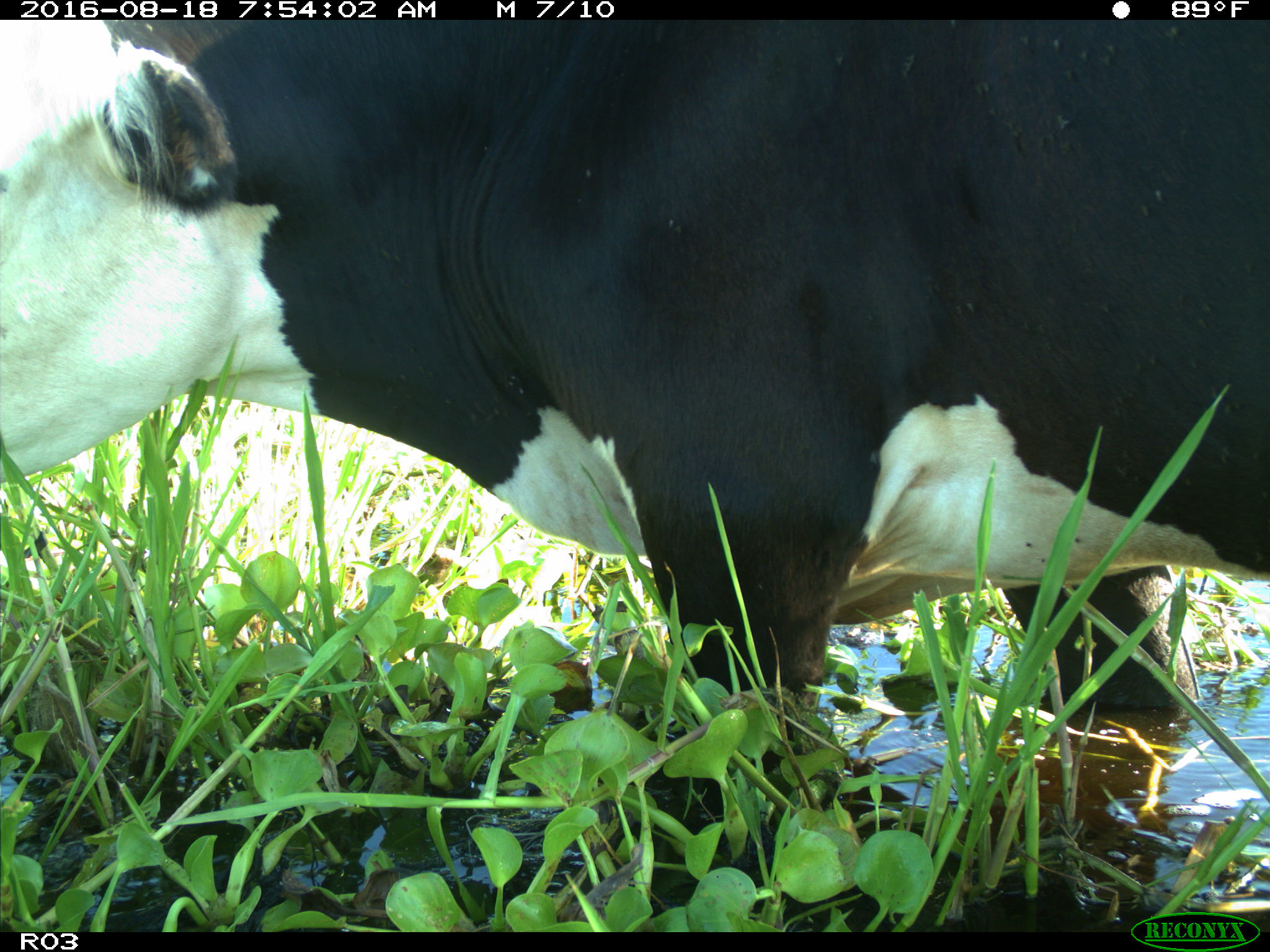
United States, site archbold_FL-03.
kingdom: Animalia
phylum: Chordata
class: Mammalia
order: Artiodactyla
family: Bovidae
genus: Bos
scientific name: Bos taurus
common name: domestic cow